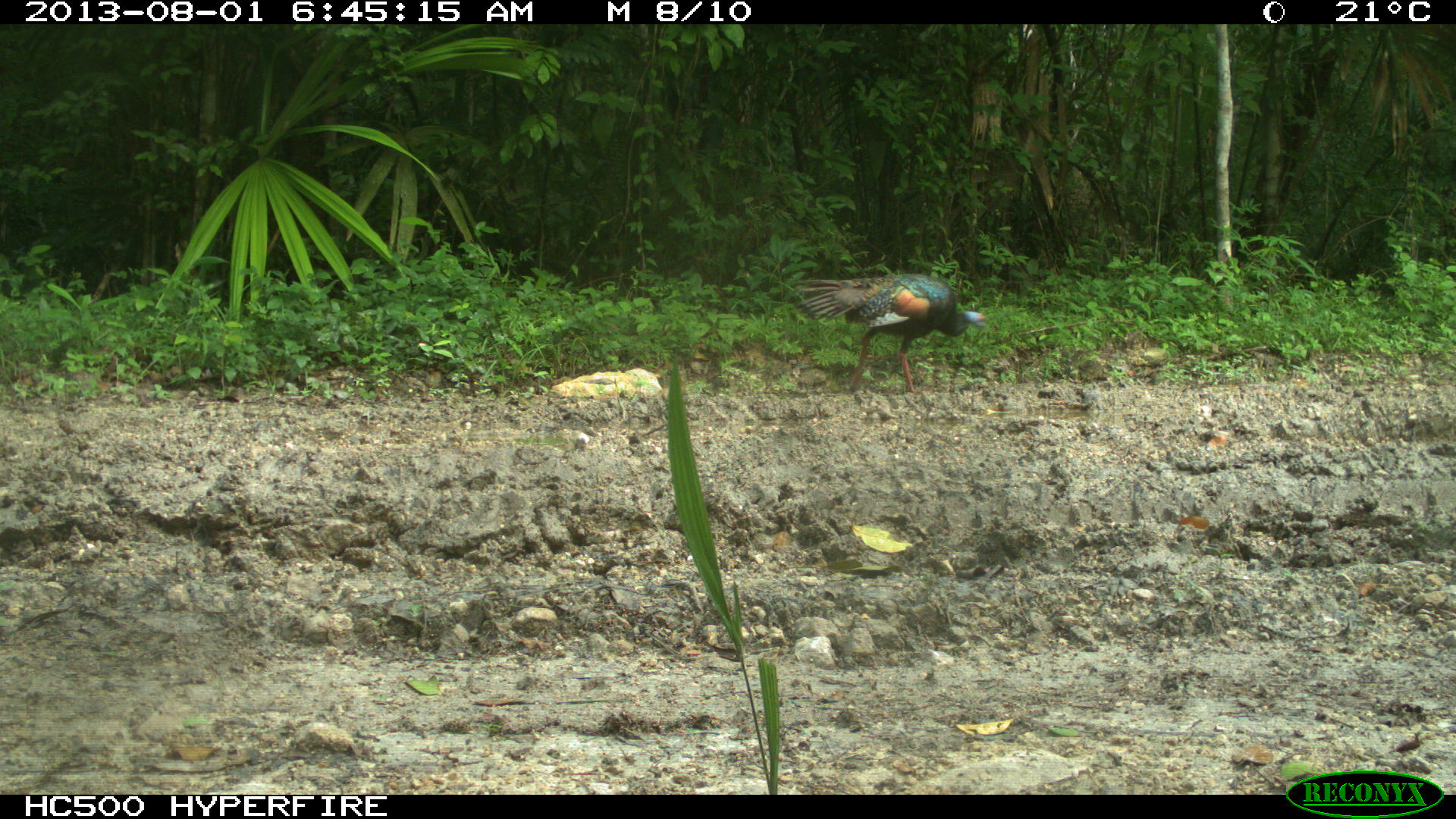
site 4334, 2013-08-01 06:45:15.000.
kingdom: Animalia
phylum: Chordata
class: Aves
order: Galliformes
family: Phasianidae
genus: Meleagris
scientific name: Meleagris ocellata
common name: ocellated turkey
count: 2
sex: female